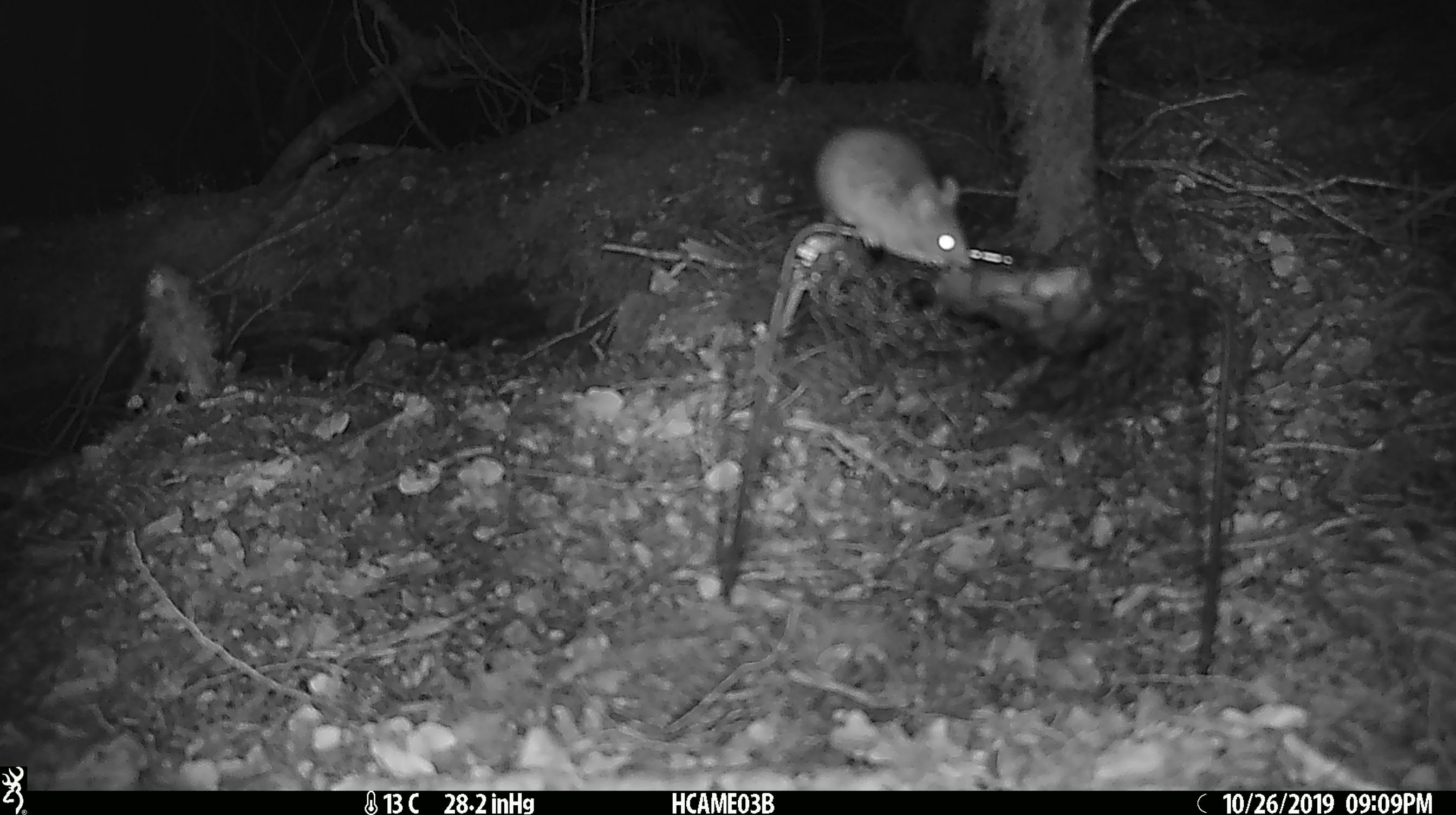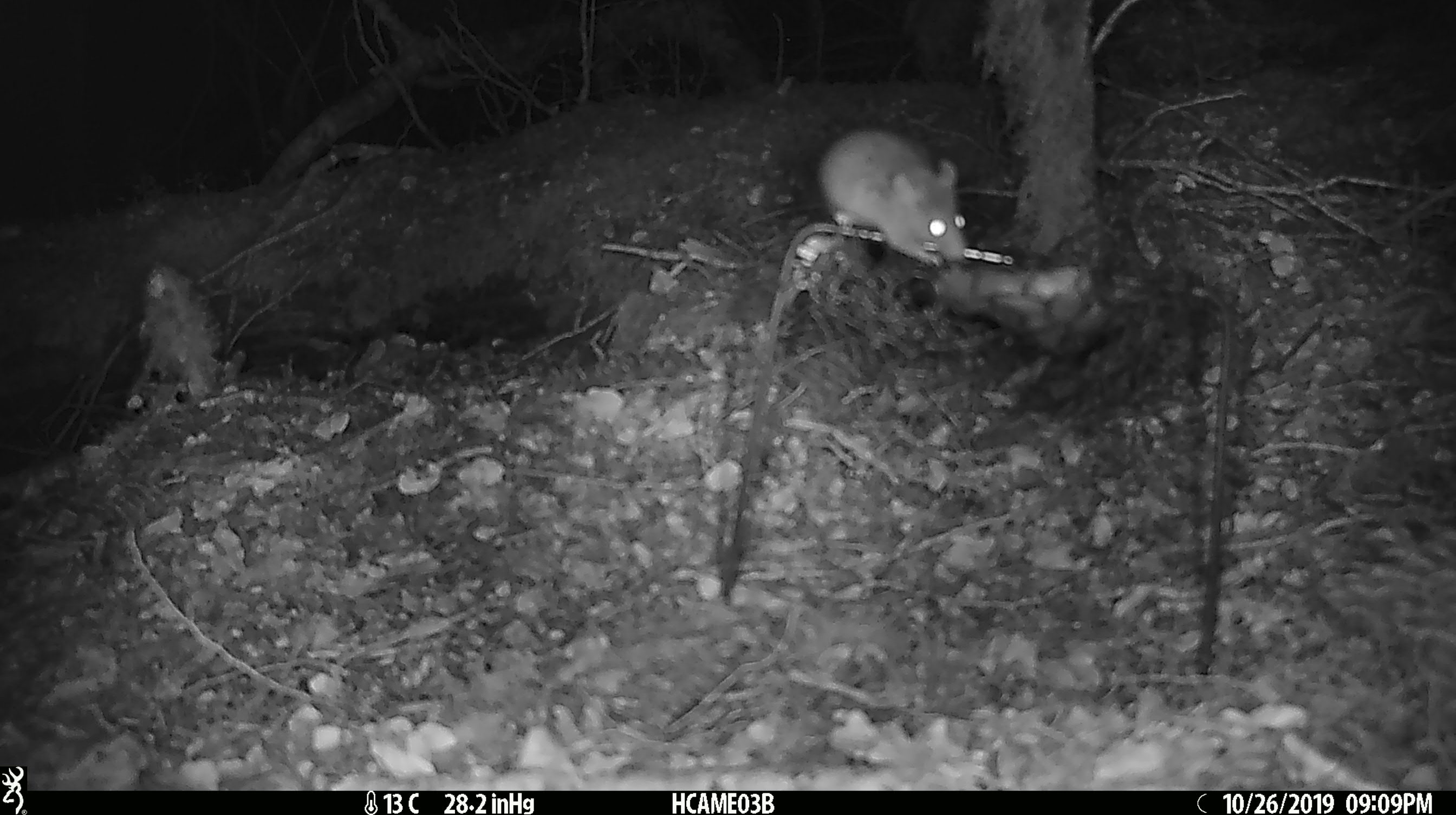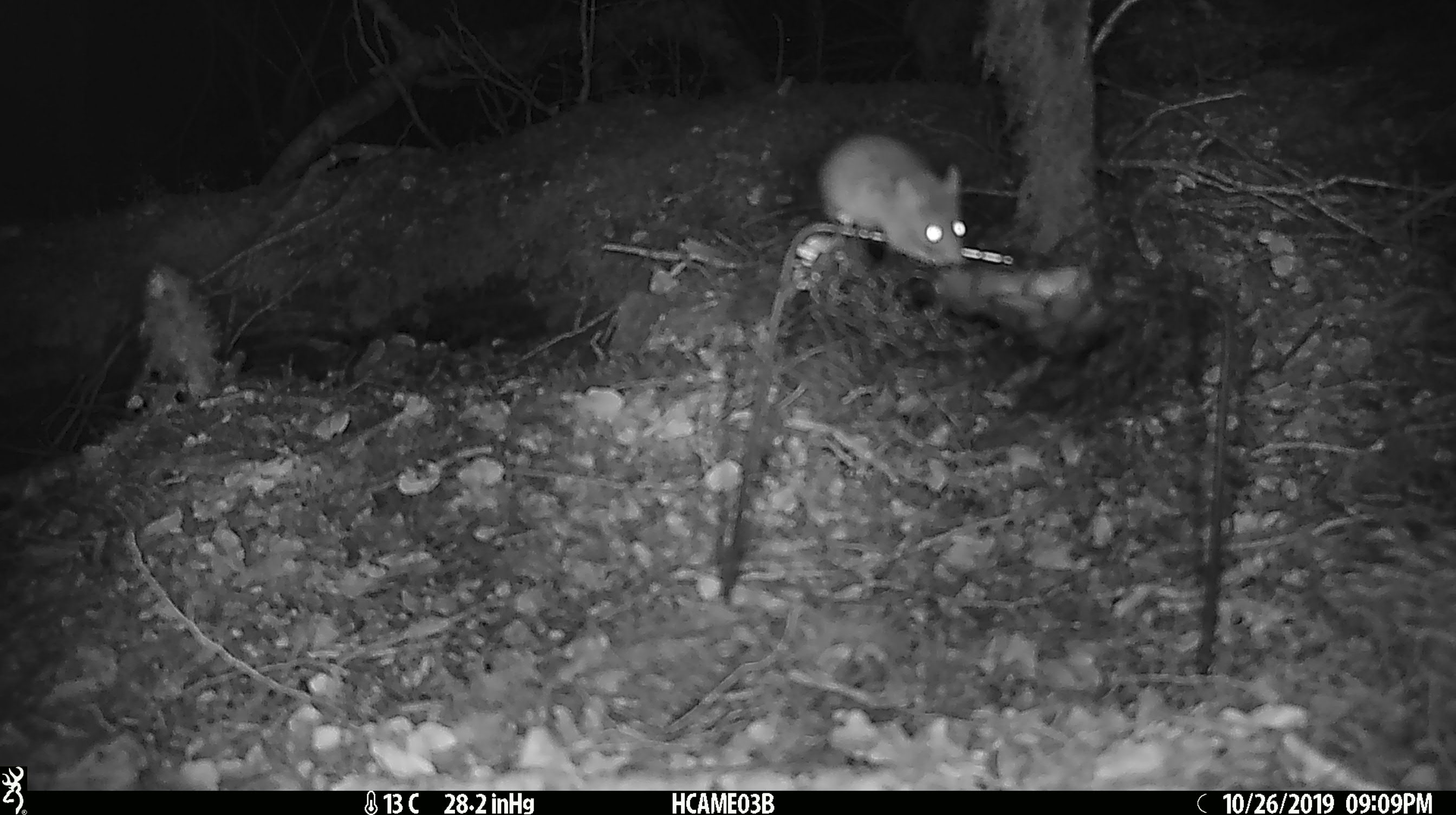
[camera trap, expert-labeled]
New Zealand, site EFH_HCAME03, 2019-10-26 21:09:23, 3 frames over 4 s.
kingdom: Animalia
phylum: Chordata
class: Mammalia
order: Rodentia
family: Muridae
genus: Mus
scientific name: Mus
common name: mouse